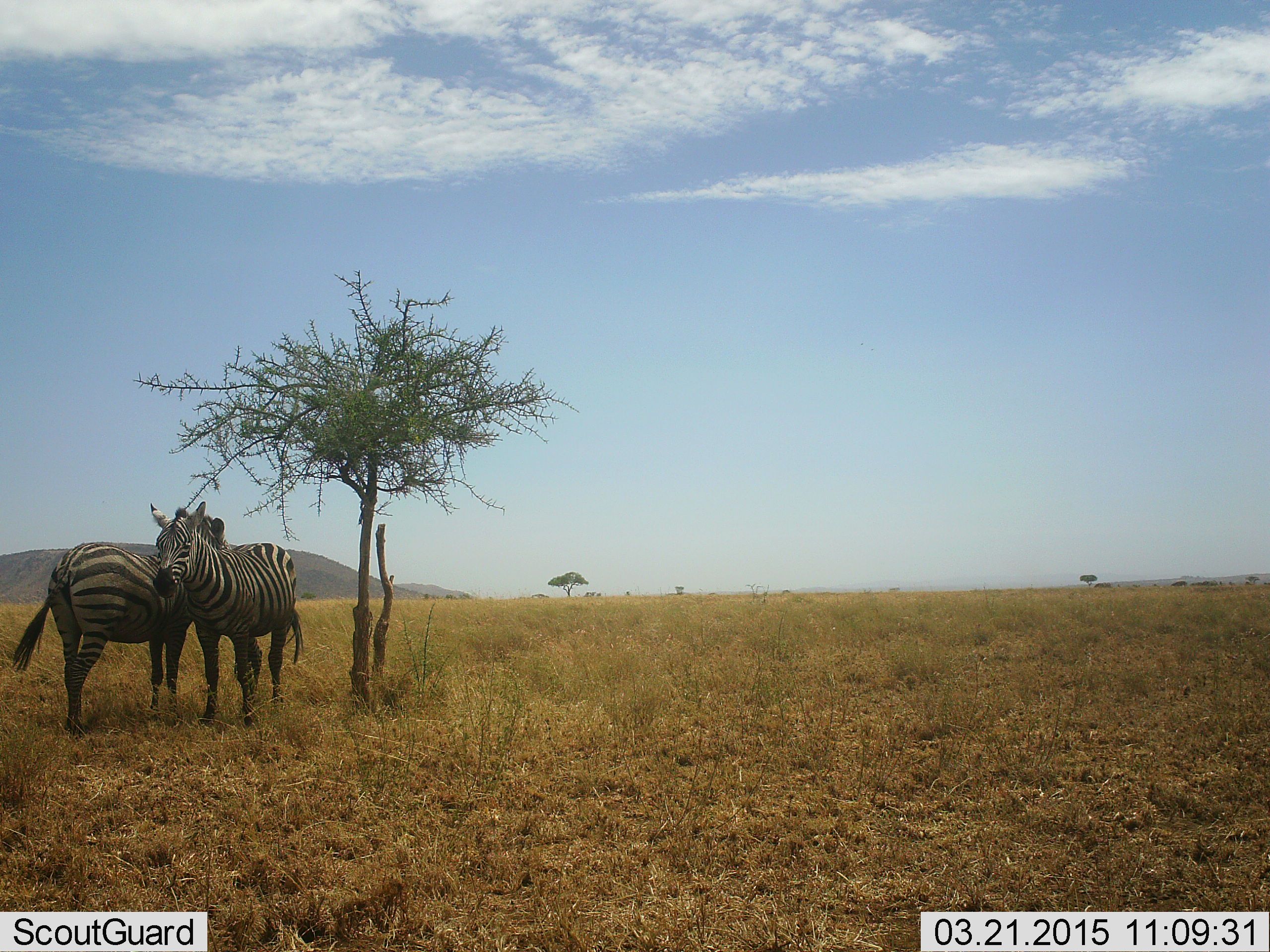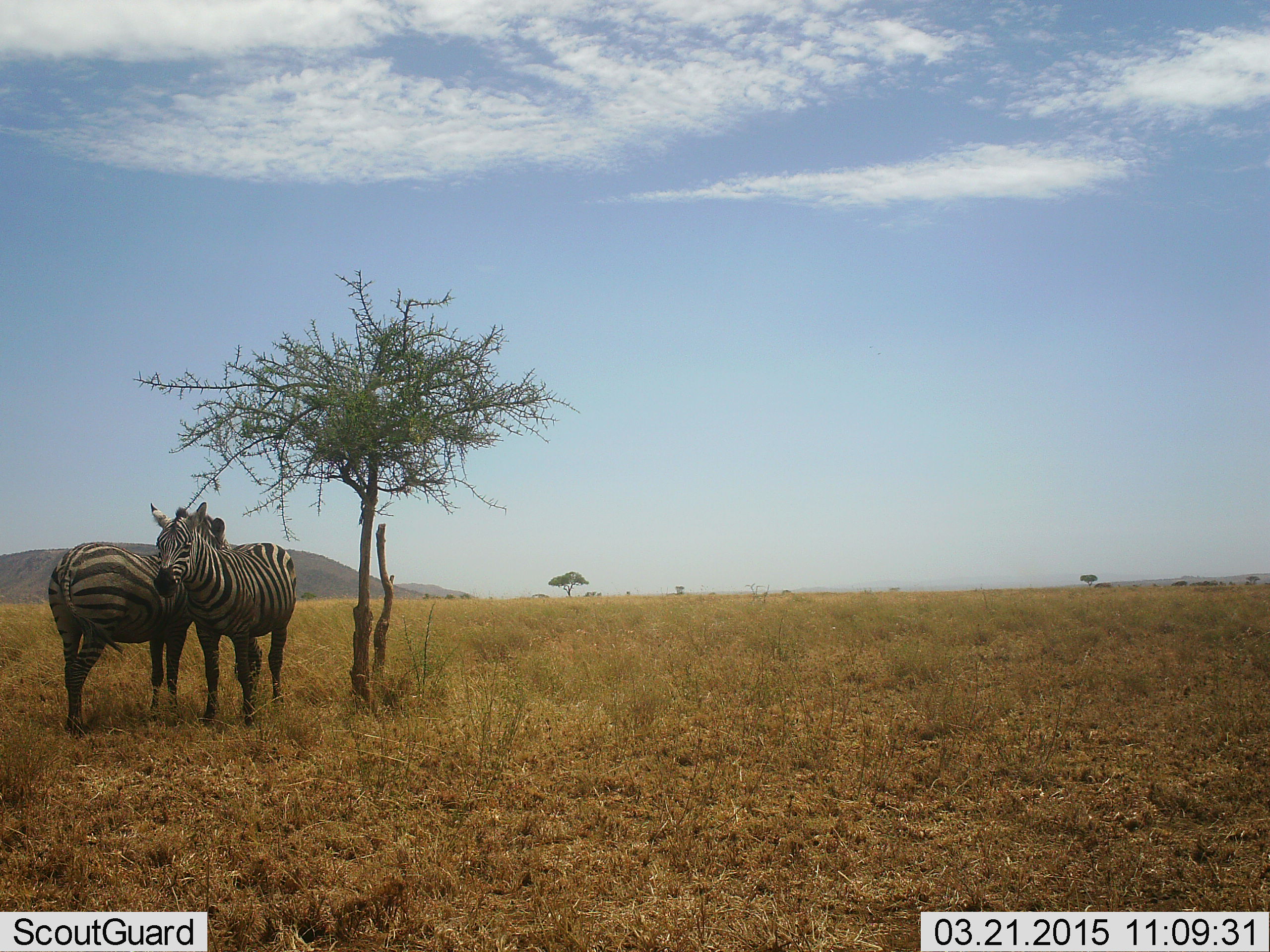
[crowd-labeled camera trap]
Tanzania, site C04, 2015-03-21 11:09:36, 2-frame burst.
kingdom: Animalia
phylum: Chordata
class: Mammalia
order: Perissodactyla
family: Equidae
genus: Equus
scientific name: Equus quagga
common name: plains zebra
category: zebra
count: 2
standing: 90%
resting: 0%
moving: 0%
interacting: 20%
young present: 0%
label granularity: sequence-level